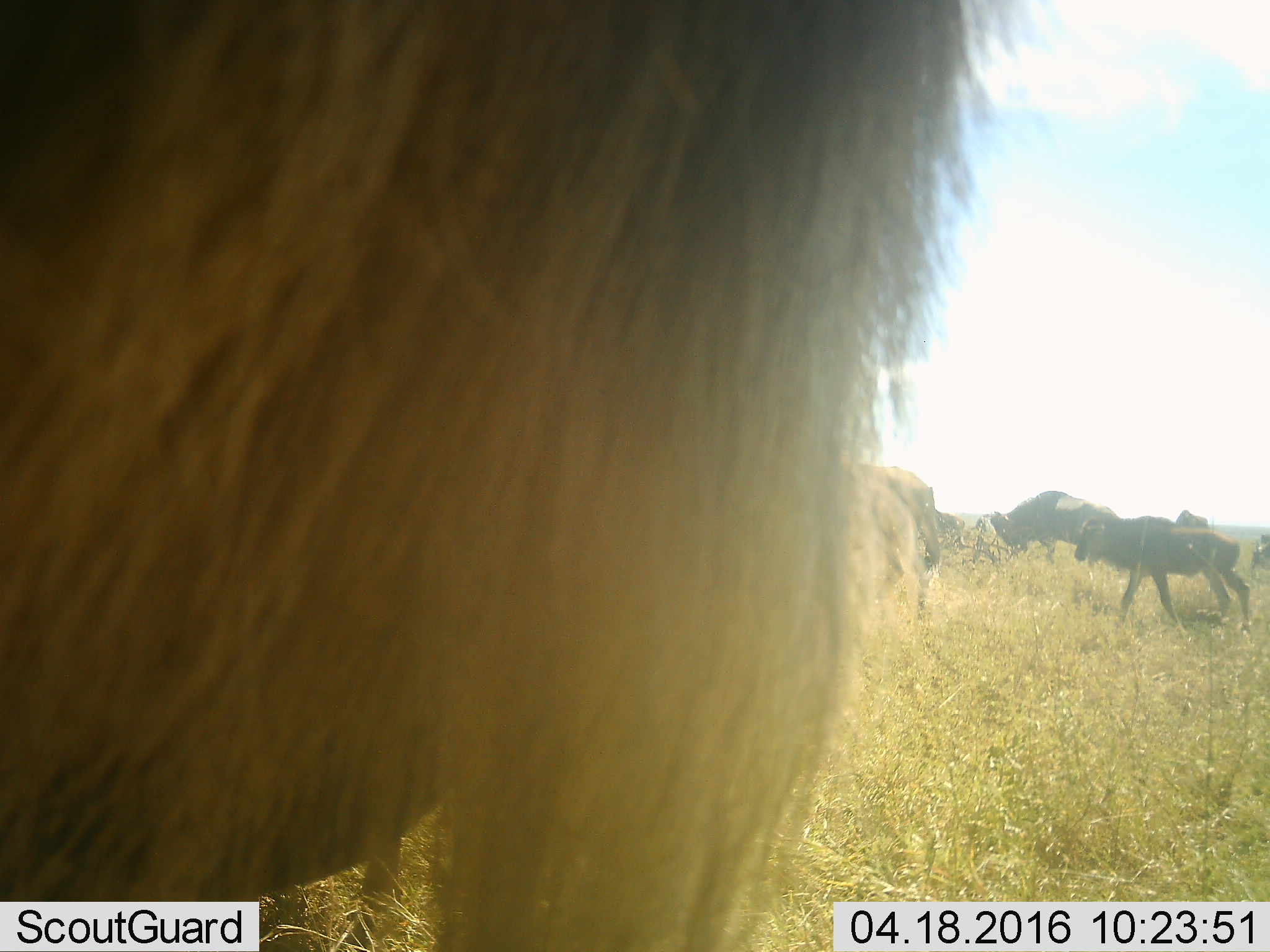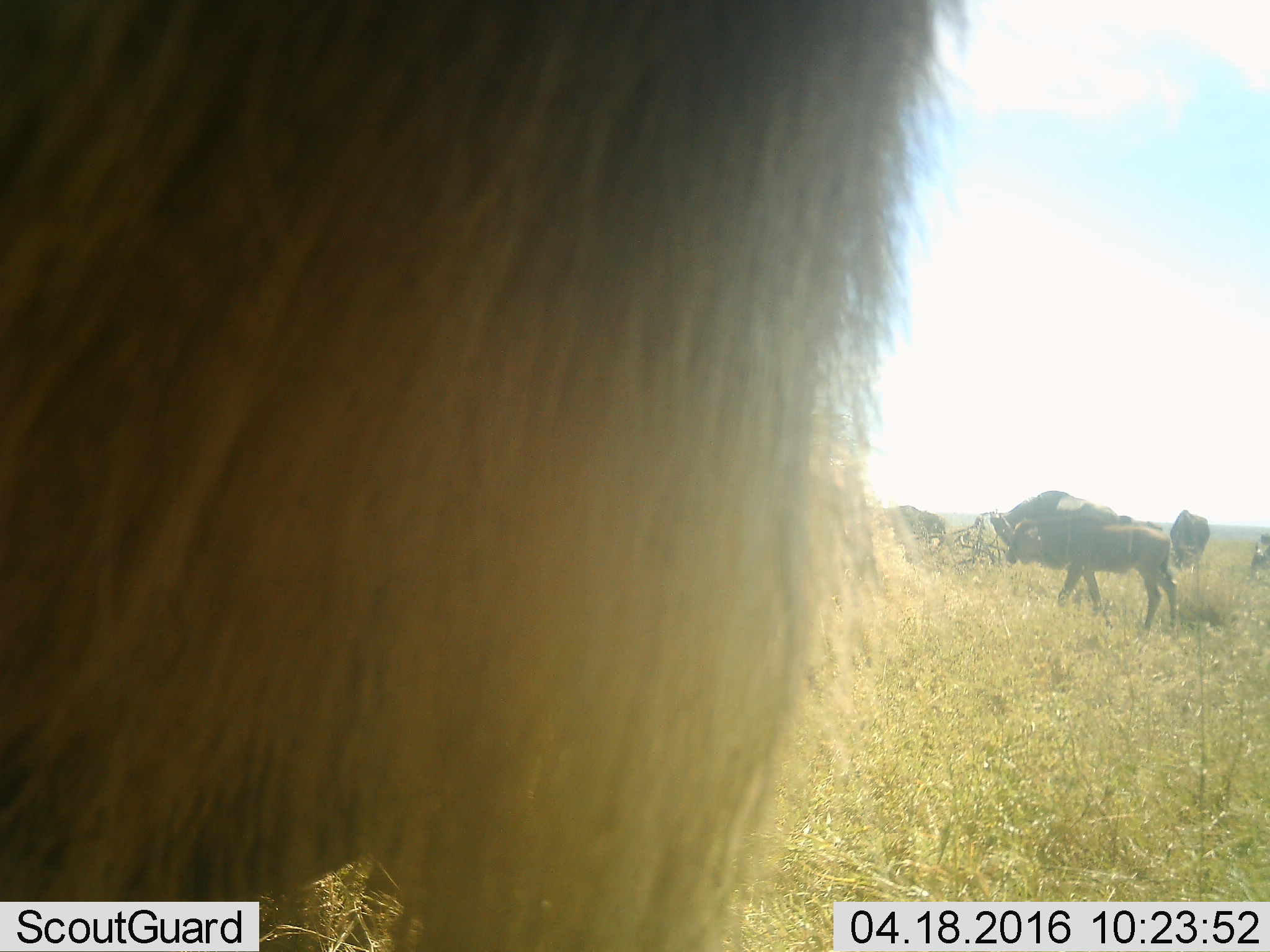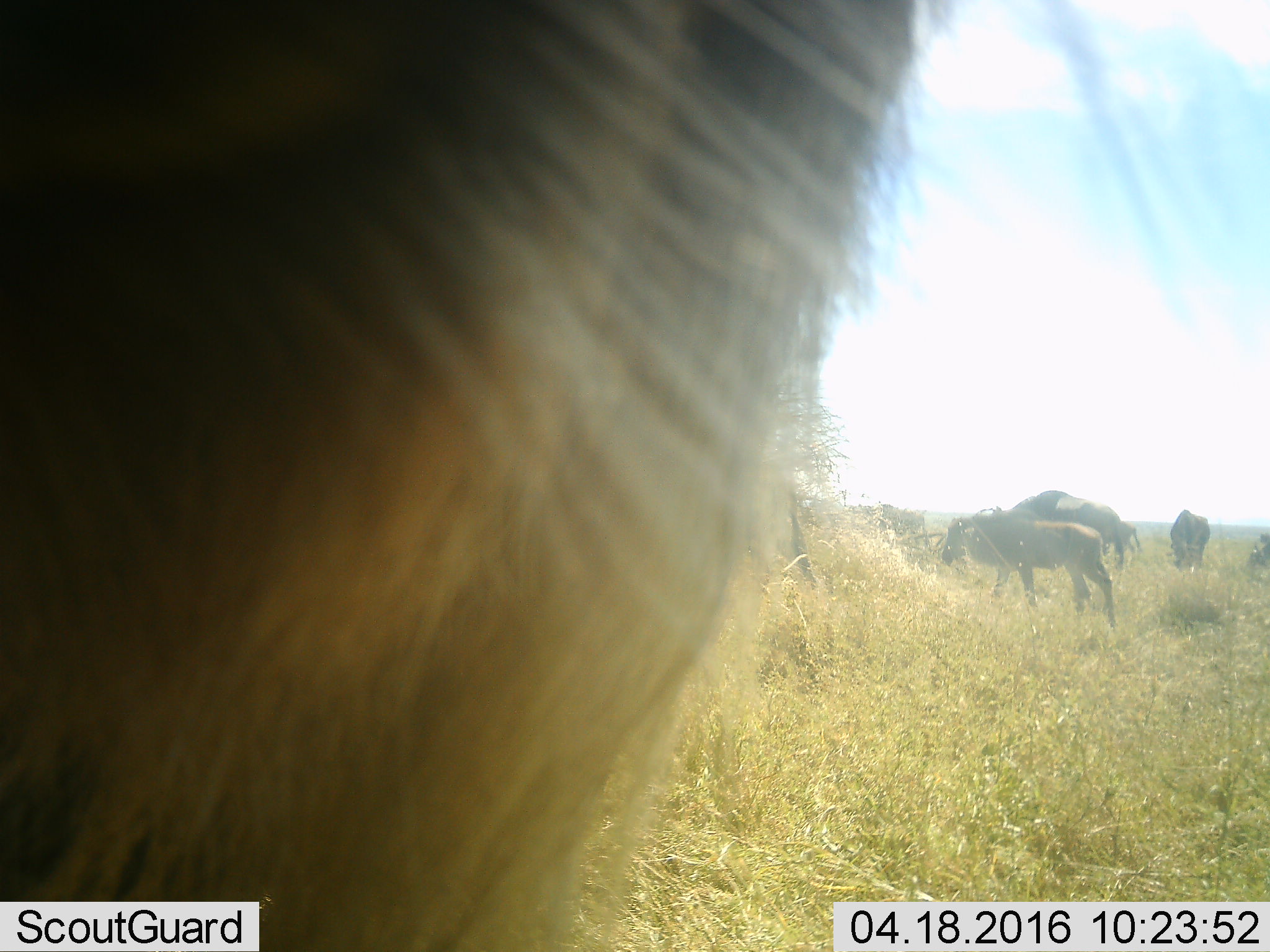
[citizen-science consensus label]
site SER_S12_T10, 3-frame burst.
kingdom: Animalia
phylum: Chordata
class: Mammalia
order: Artiodactyla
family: Bovidae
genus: Connochaetes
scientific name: Connochaetes taurinus taurinus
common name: blue wildebeest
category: wildebeestblue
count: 8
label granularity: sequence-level